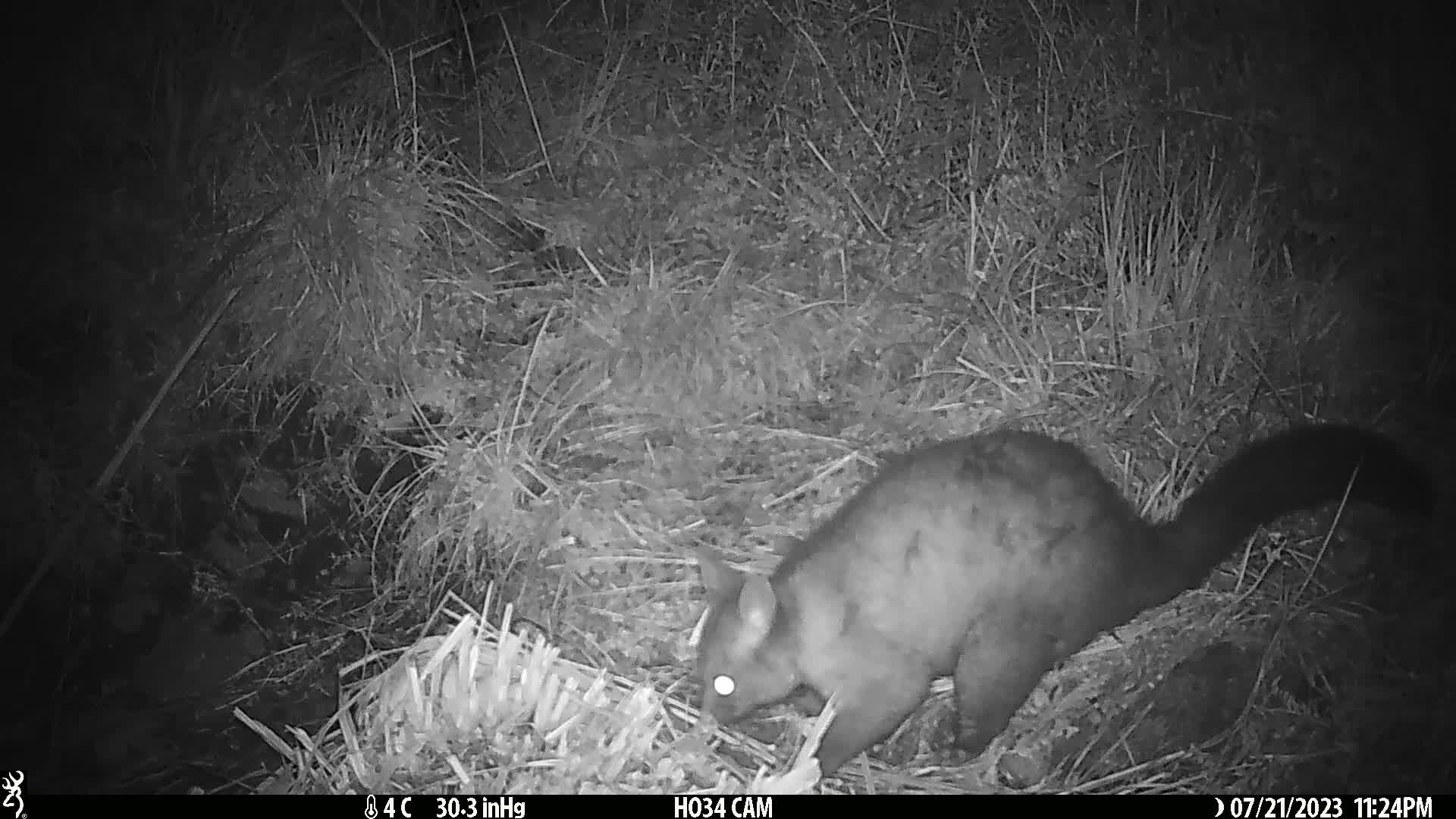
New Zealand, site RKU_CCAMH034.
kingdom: Animalia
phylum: Chordata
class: Mammalia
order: Diprotodontia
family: Phalangeridae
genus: Trichosurus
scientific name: Trichosurus vulpecula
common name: common brushtail possum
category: possum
Possum (common brushtail possum) (Trichosurus vulpecula).